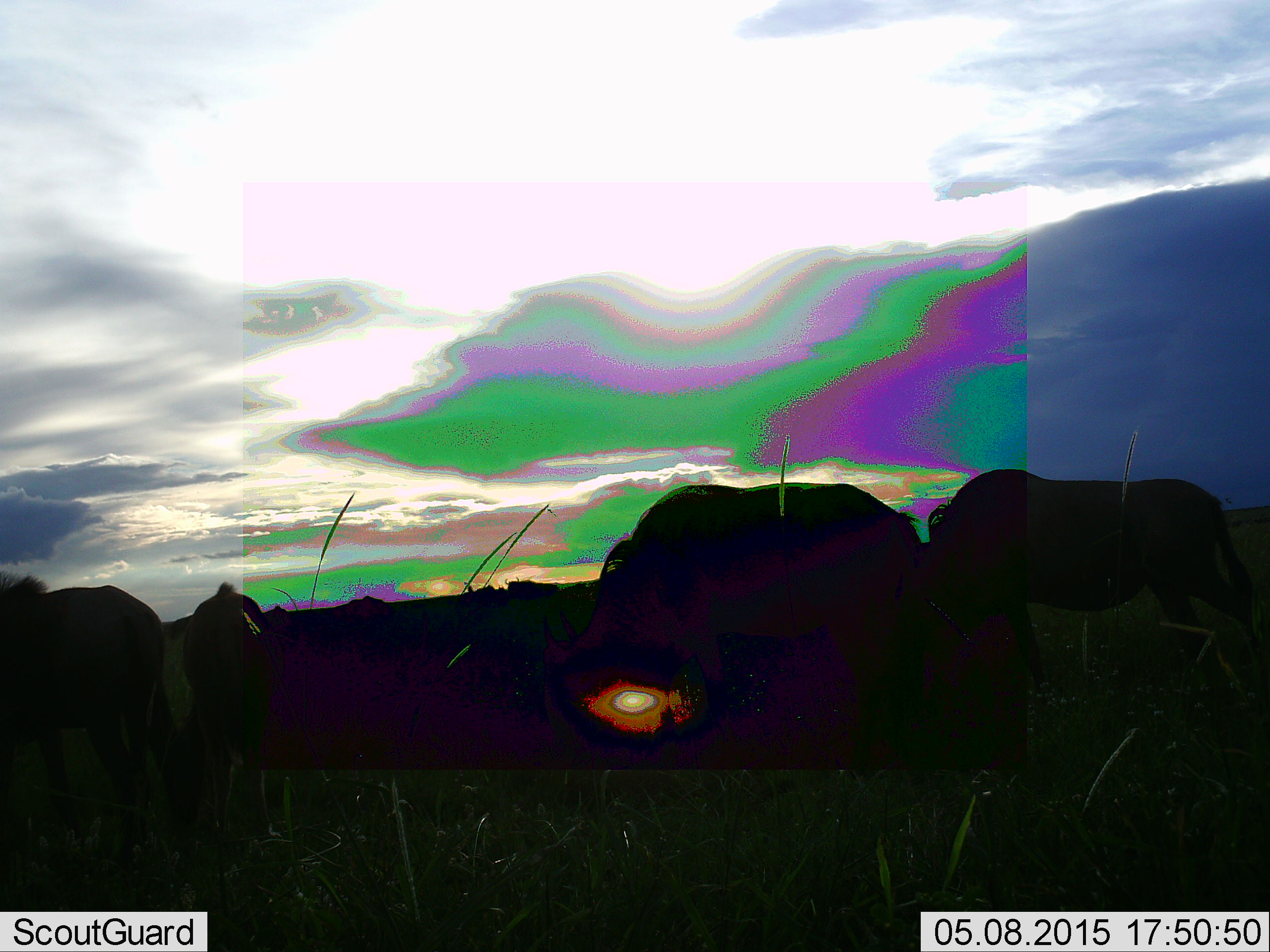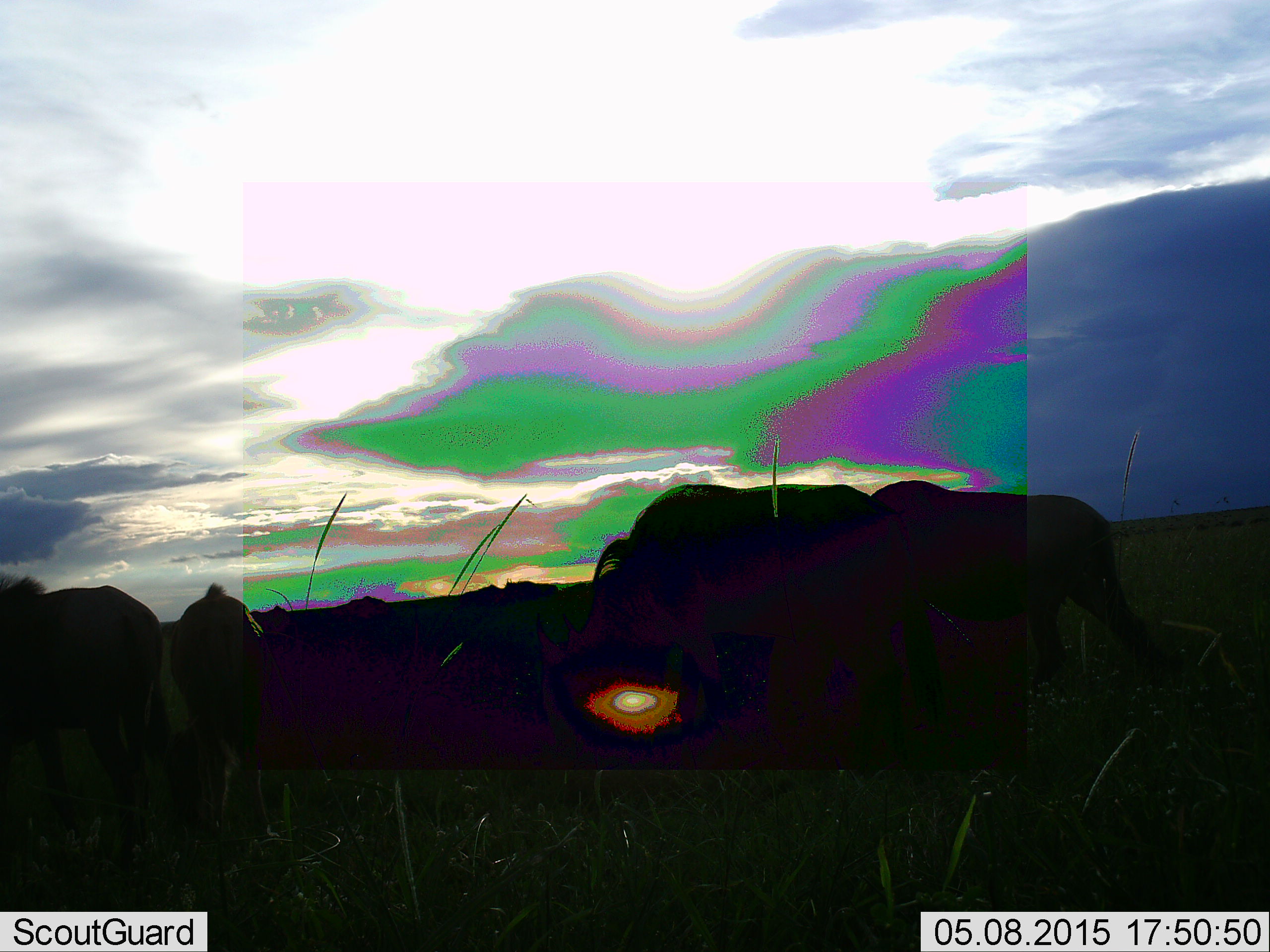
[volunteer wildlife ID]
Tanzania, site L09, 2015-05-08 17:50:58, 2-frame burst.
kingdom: Animalia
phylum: Chordata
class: Mammalia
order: Artiodactyla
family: Bovidae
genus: Connochaetes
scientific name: Connochaetes taurinus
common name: blue wildebeest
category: wildebeest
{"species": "wildebeest (blue wildebeest) (Connochaetes taurinus)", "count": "4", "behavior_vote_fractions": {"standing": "50%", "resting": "20%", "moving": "40%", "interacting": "0%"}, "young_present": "20%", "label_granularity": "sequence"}